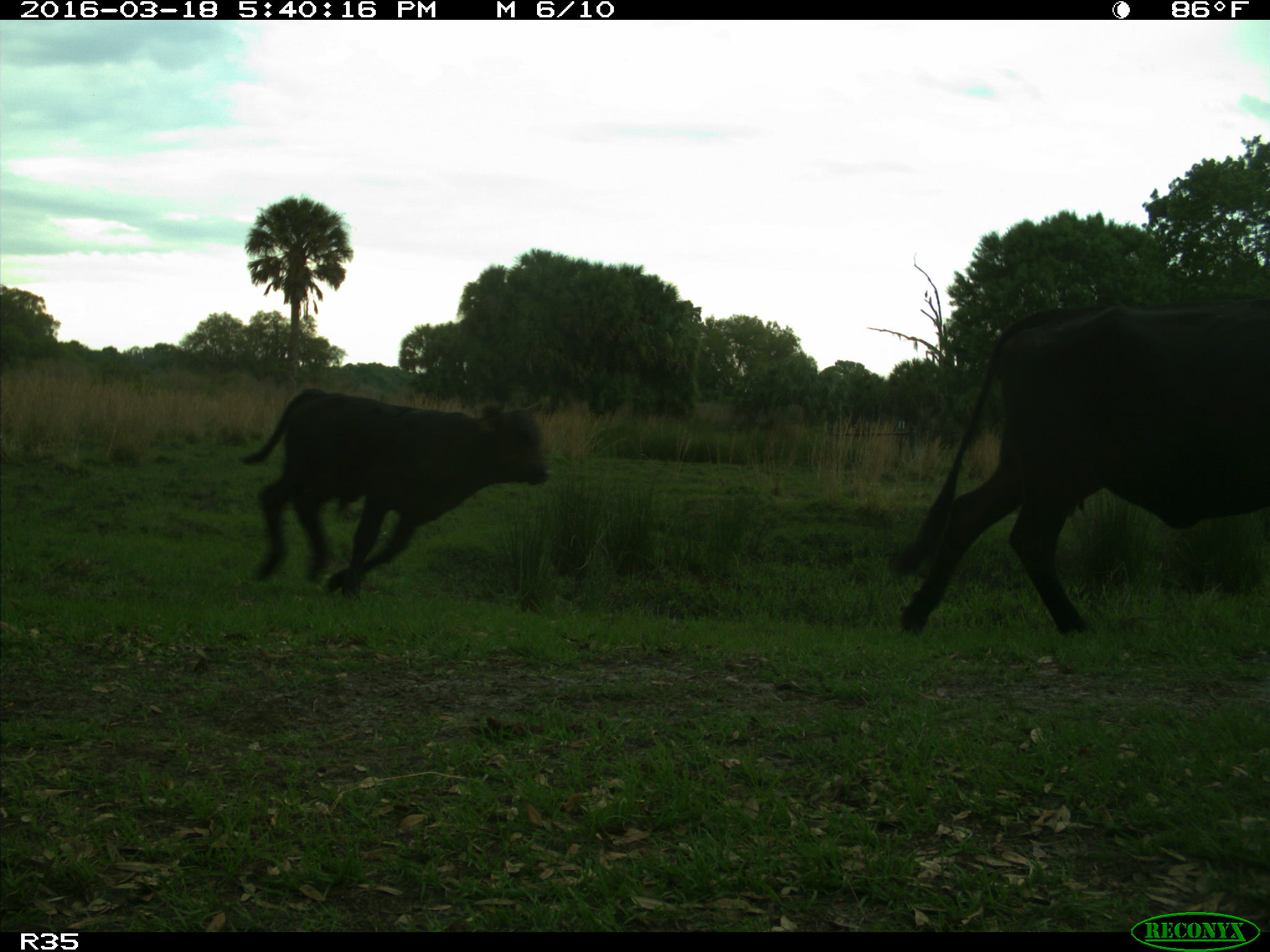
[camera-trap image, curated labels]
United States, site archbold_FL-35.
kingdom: Animalia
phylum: Chordata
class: Mammalia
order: Artiodactyla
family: Bovidae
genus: Bos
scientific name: Bos taurus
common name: domestic cow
Bos taurus (domestic cow).